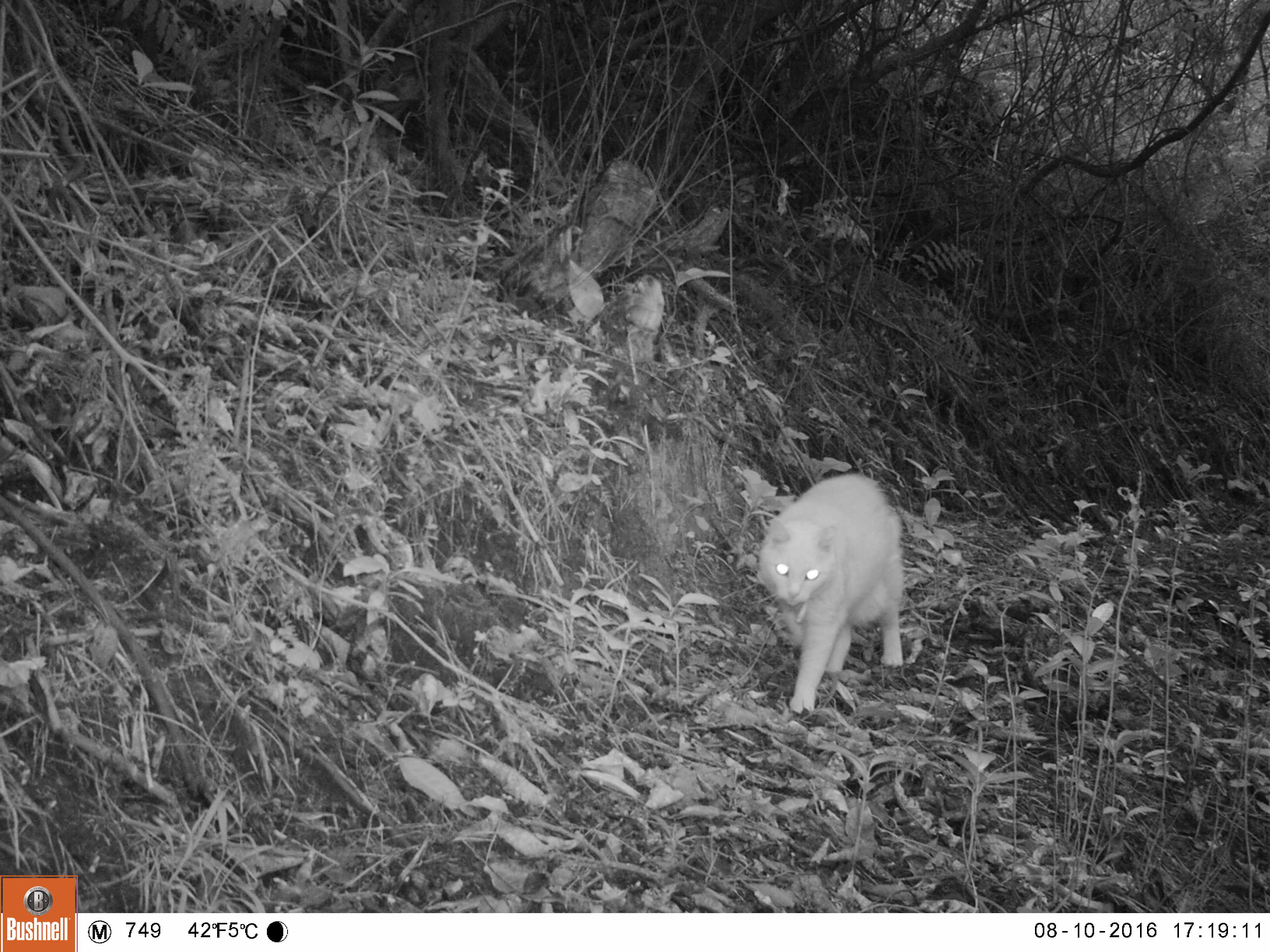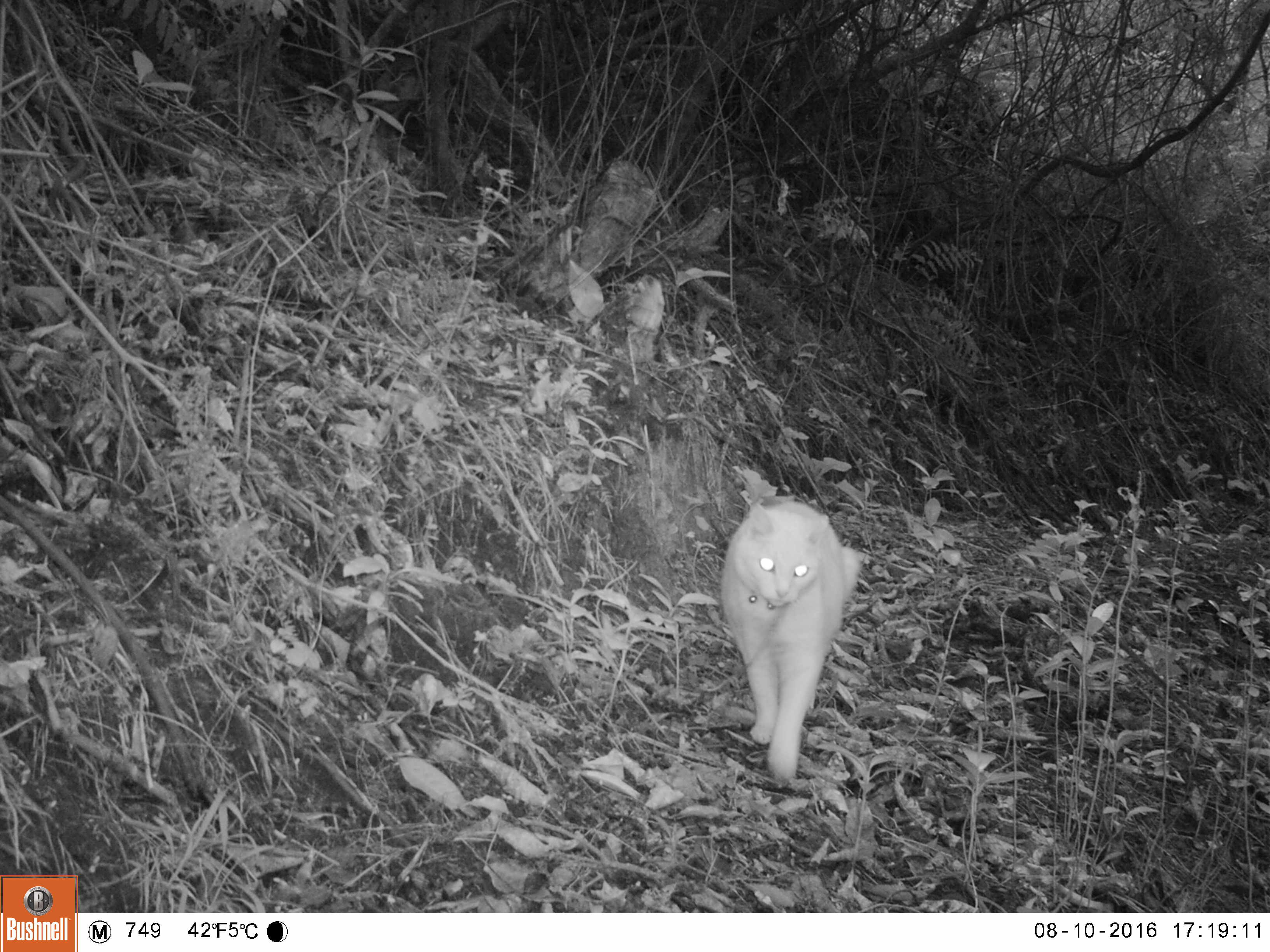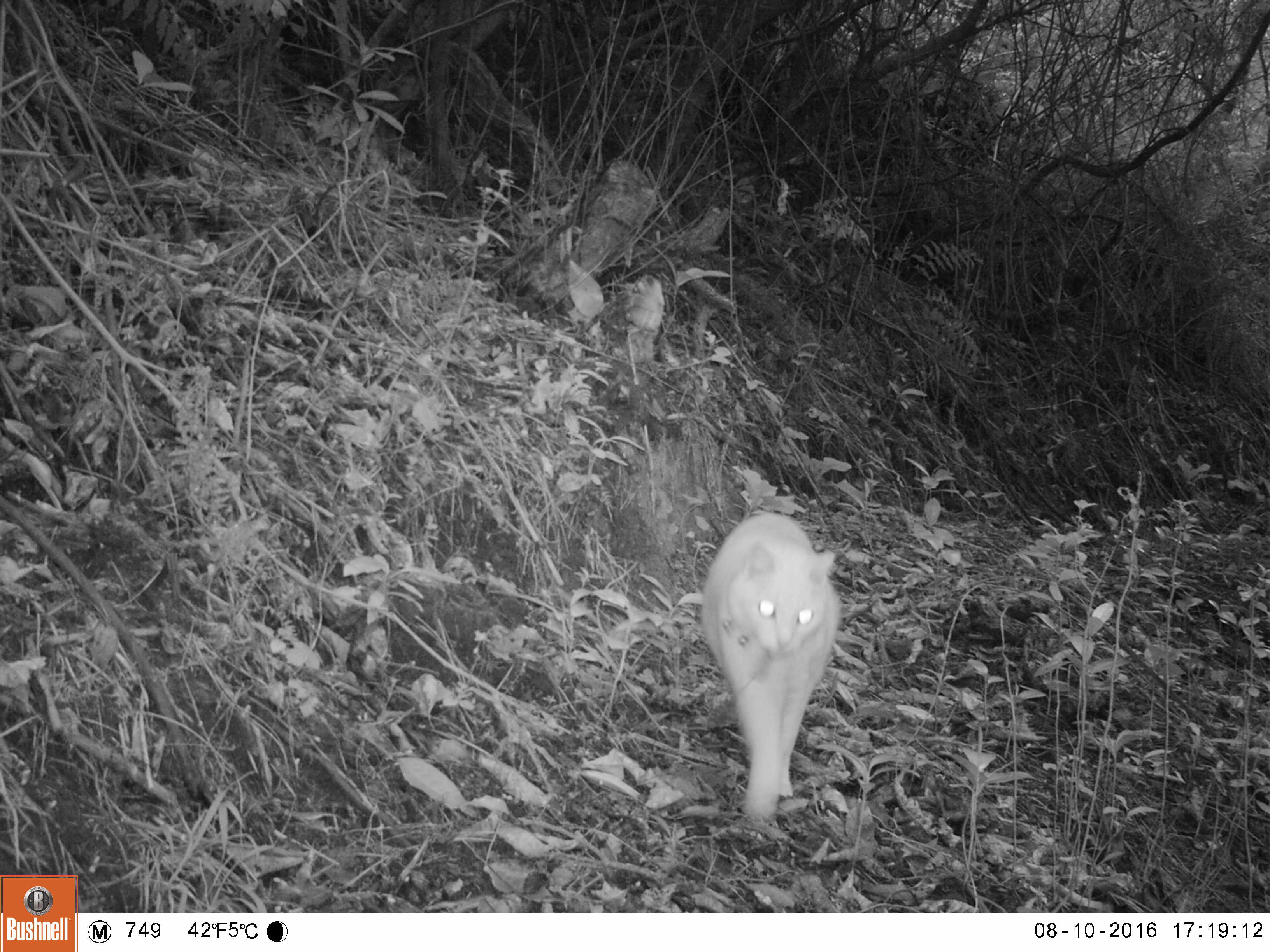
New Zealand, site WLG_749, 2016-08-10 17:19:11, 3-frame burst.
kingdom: Animalia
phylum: Chordata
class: Mammalia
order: Carnivora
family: Felidae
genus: Felis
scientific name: Felis catus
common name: domestic cat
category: cat